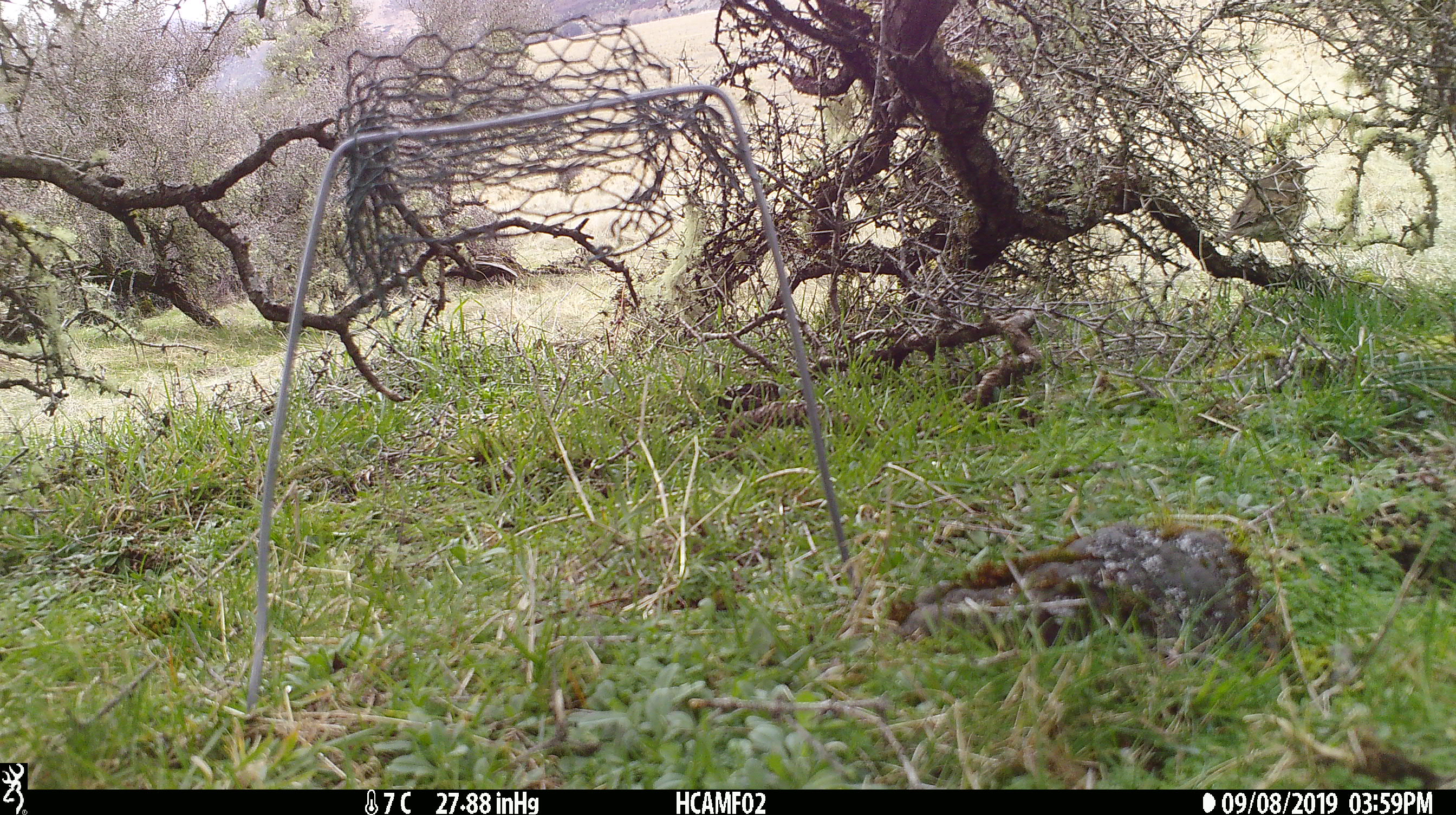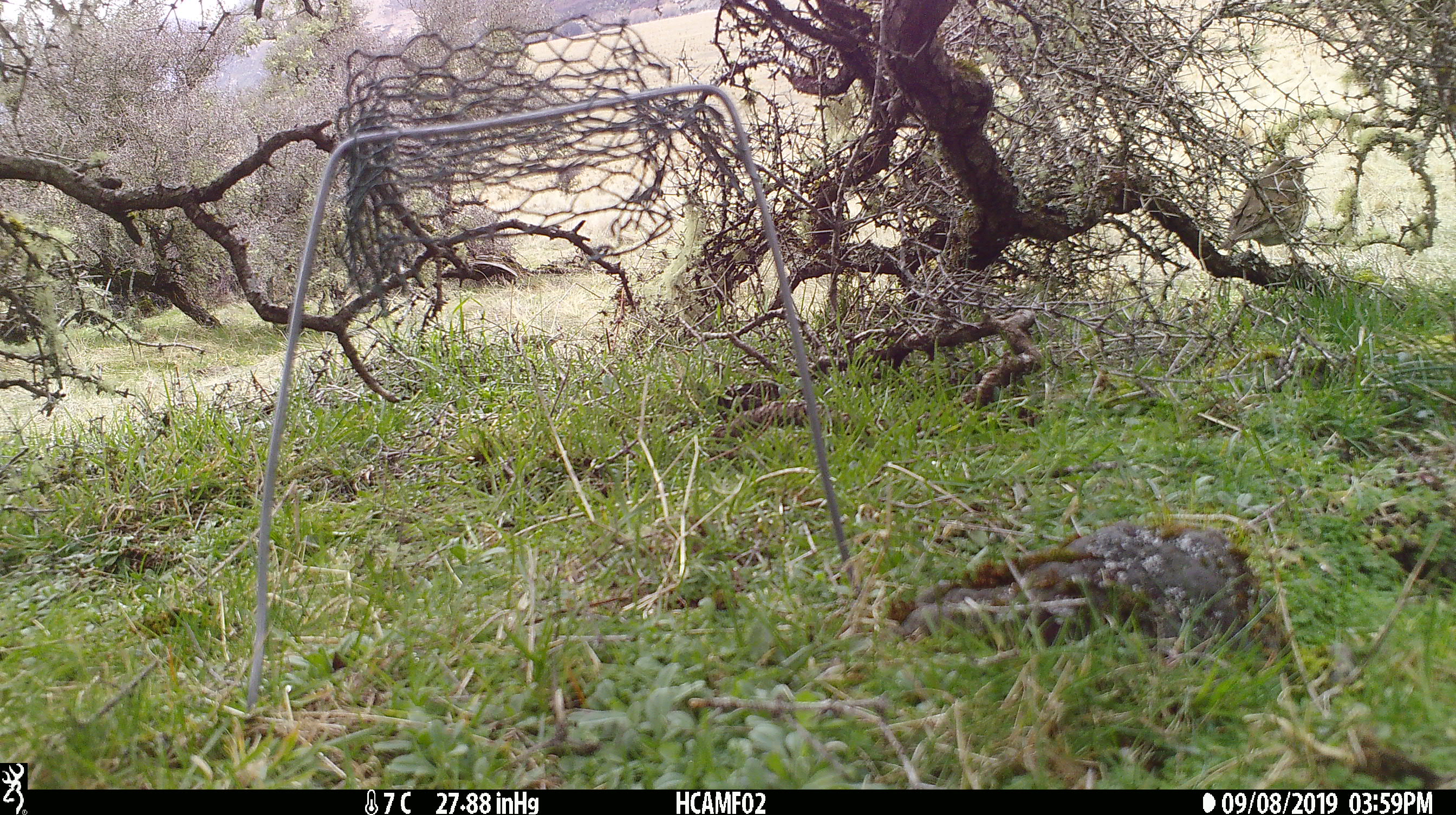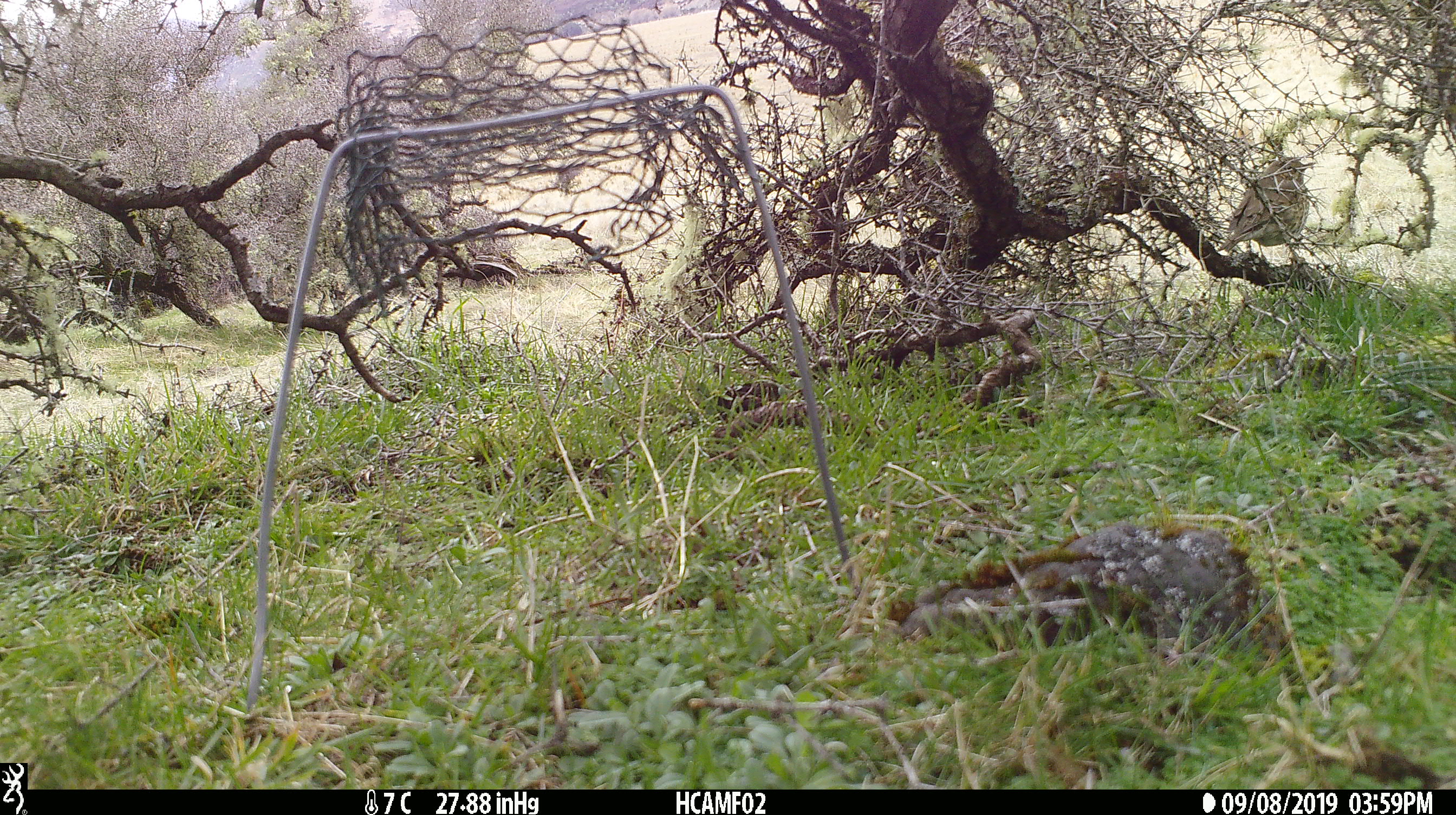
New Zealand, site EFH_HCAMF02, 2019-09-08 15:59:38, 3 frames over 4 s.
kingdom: Animalia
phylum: Chordata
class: Aves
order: Passeriformes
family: Turdidae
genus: Turdus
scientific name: Turdus philomelos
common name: song thrush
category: thrush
Thrush (song thrush) (Turdus philomelos).